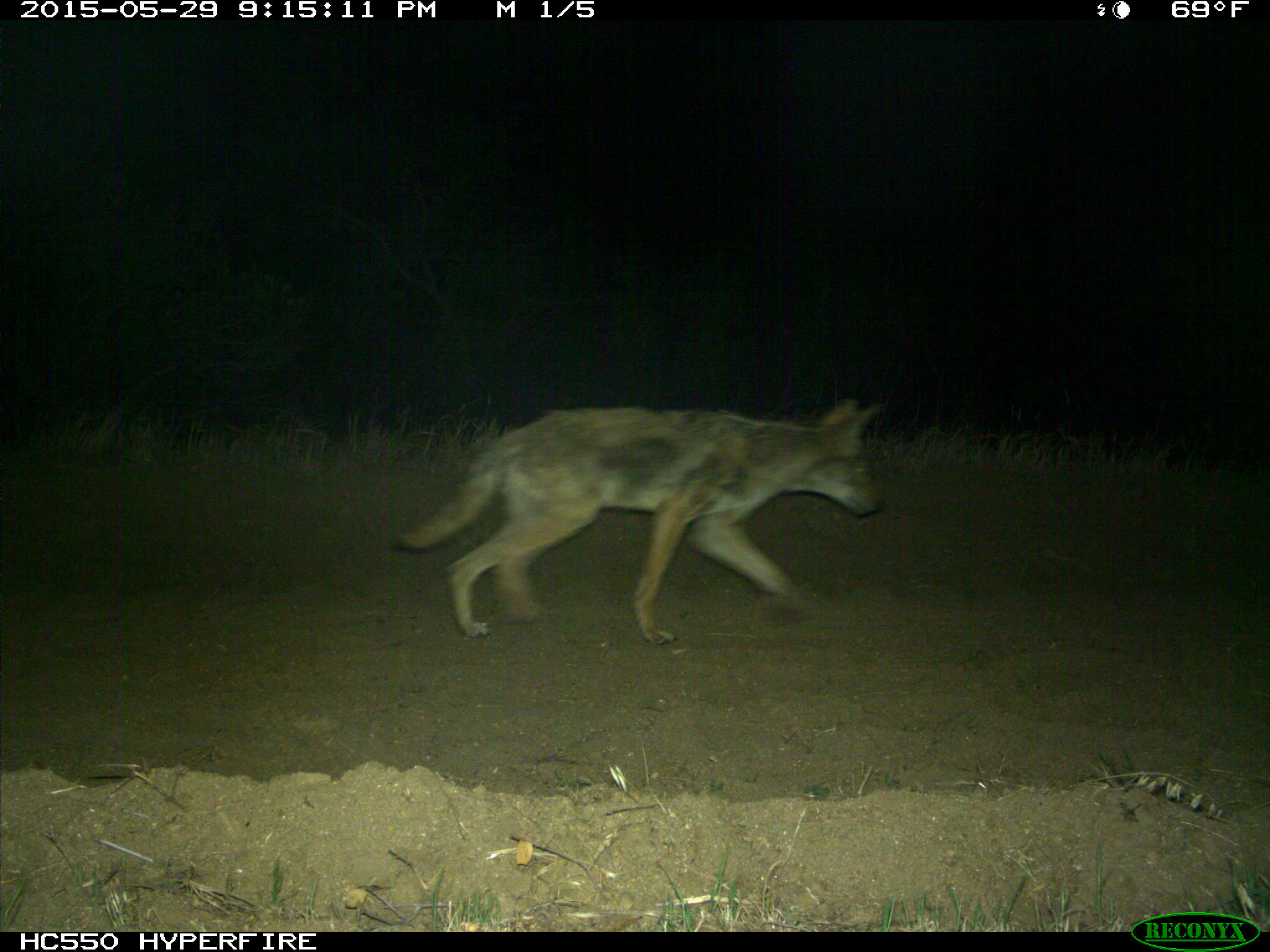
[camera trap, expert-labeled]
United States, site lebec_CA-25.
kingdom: Animalia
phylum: Chordata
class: Mammalia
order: Carnivora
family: Canidae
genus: Canis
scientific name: Canis latrans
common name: coyote